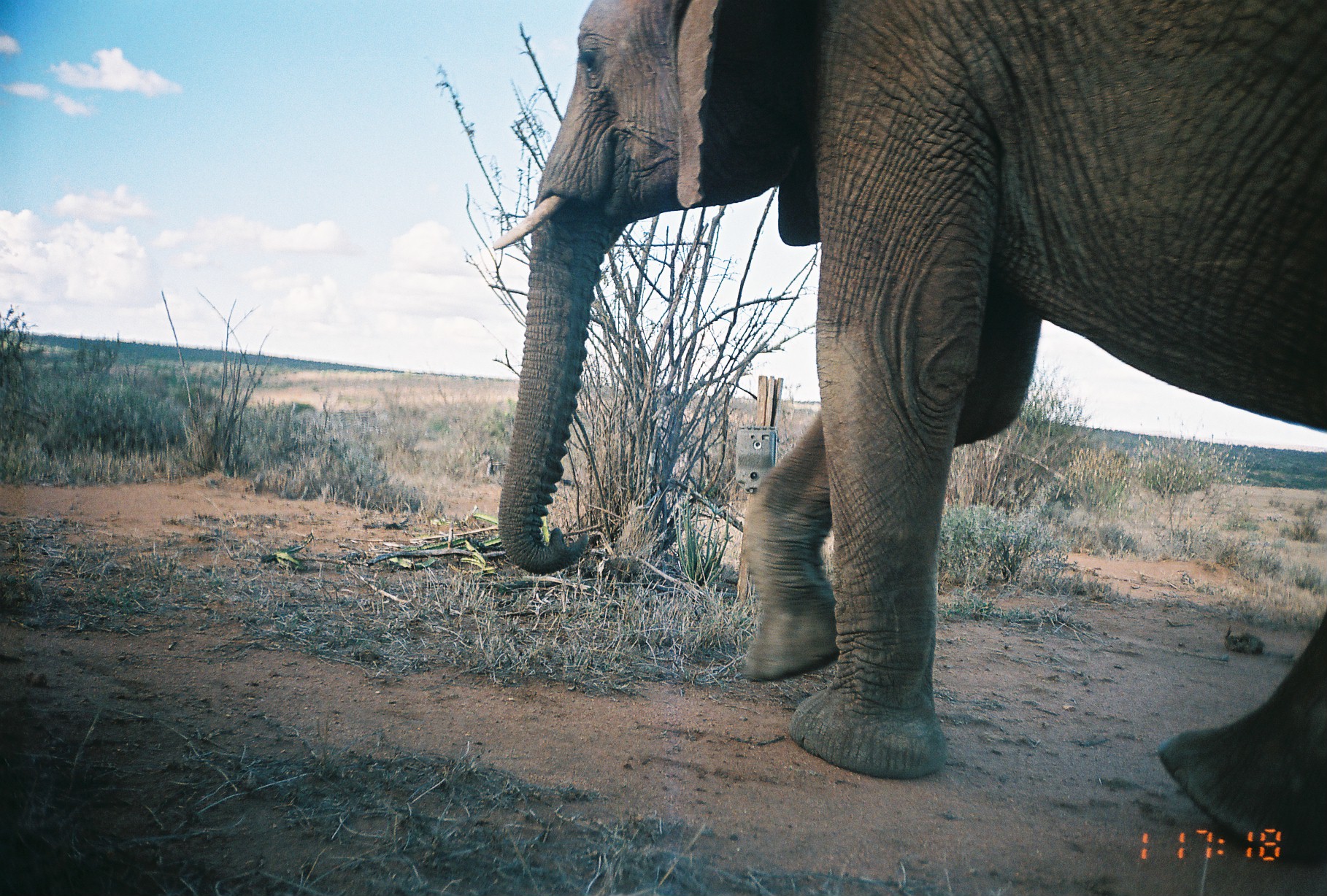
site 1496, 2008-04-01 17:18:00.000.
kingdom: Animalia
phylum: Chordata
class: Mammalia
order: Proboscidea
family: Elephantidae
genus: Loxodonta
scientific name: Loxodonta africana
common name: african bush elephant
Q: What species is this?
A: Loxodonta africana (african bush elephant).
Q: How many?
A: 1.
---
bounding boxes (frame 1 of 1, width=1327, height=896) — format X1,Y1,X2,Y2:
loxodonta africana: 495,0,1327,868